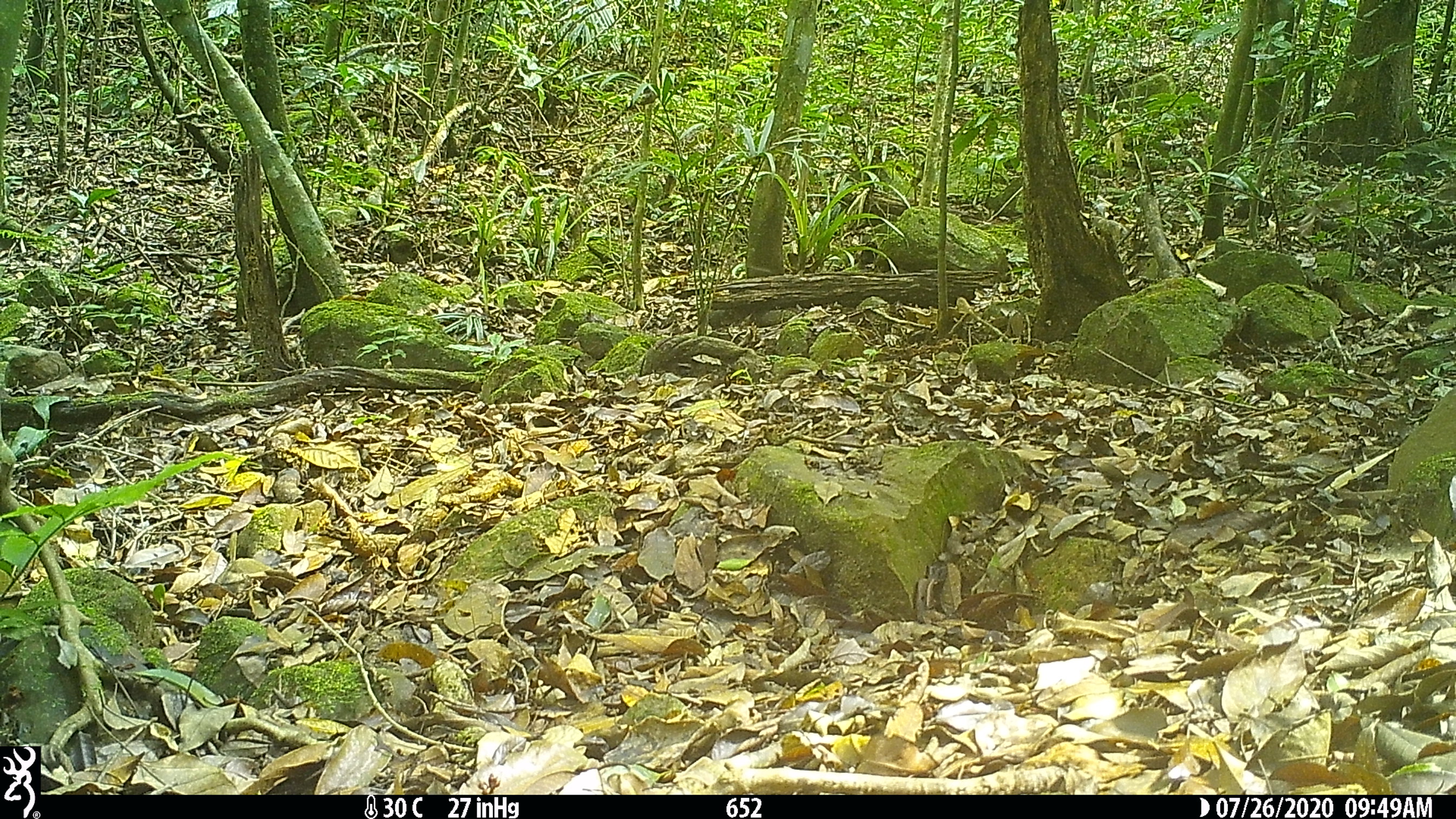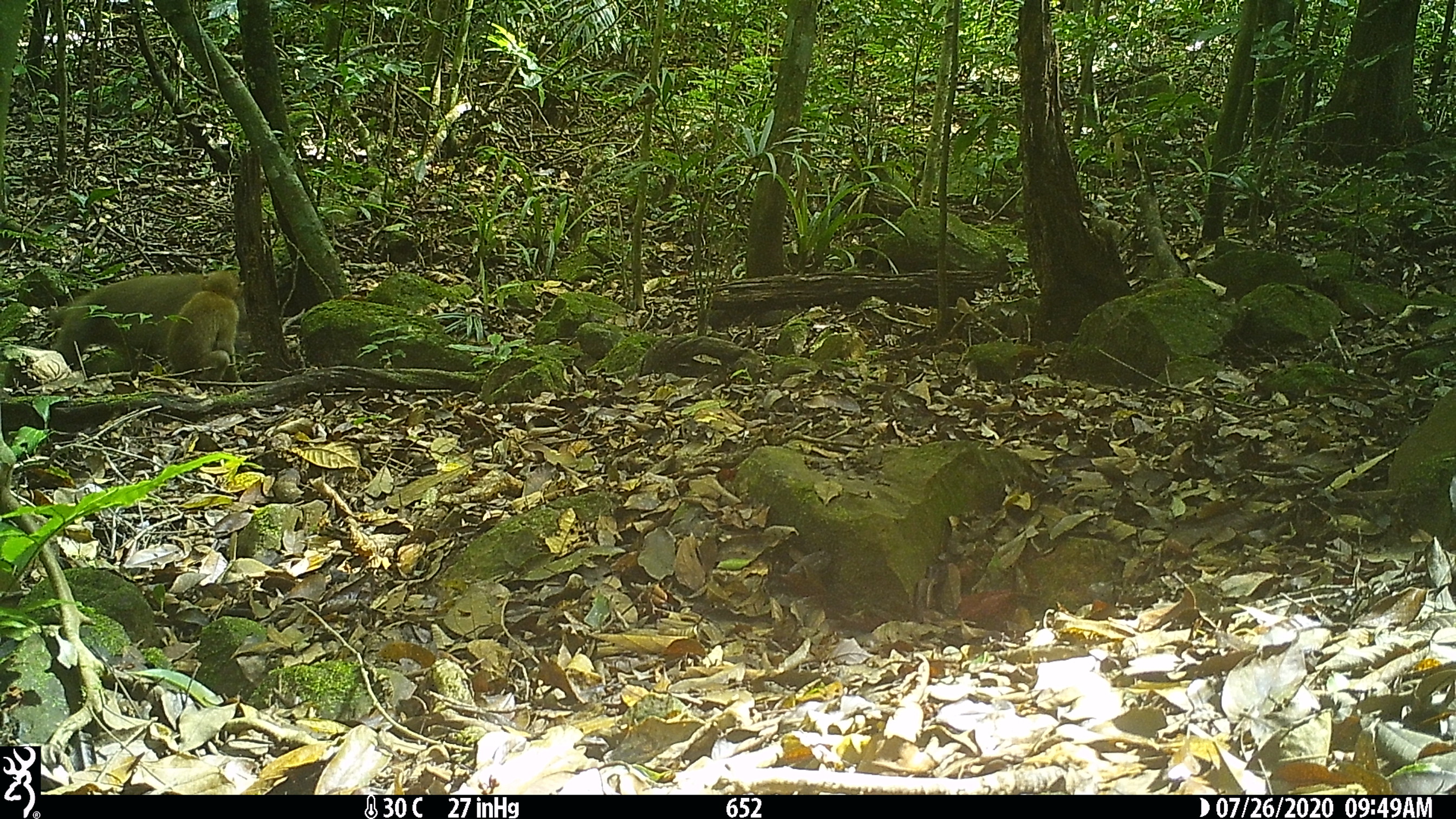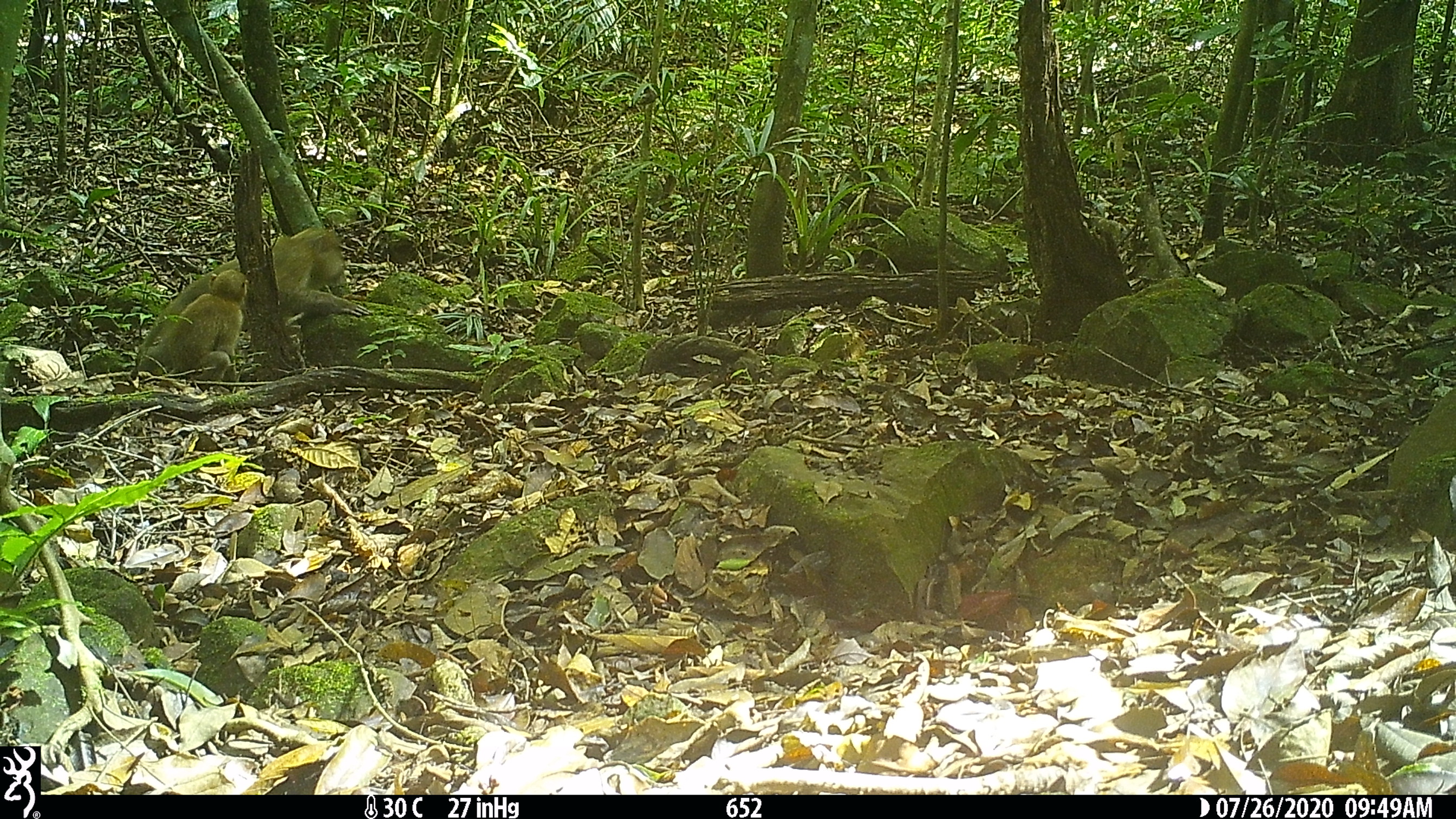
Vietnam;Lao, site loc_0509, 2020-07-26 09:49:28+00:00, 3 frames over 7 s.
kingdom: Animalia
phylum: Chordata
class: Mammalia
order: Primates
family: Cercopithecidae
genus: Macaca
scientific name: Macaca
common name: macaques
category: assam or rhesus macaque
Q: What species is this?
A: Assam or rhesus macaque (macaques) (Macaca).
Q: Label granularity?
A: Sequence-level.